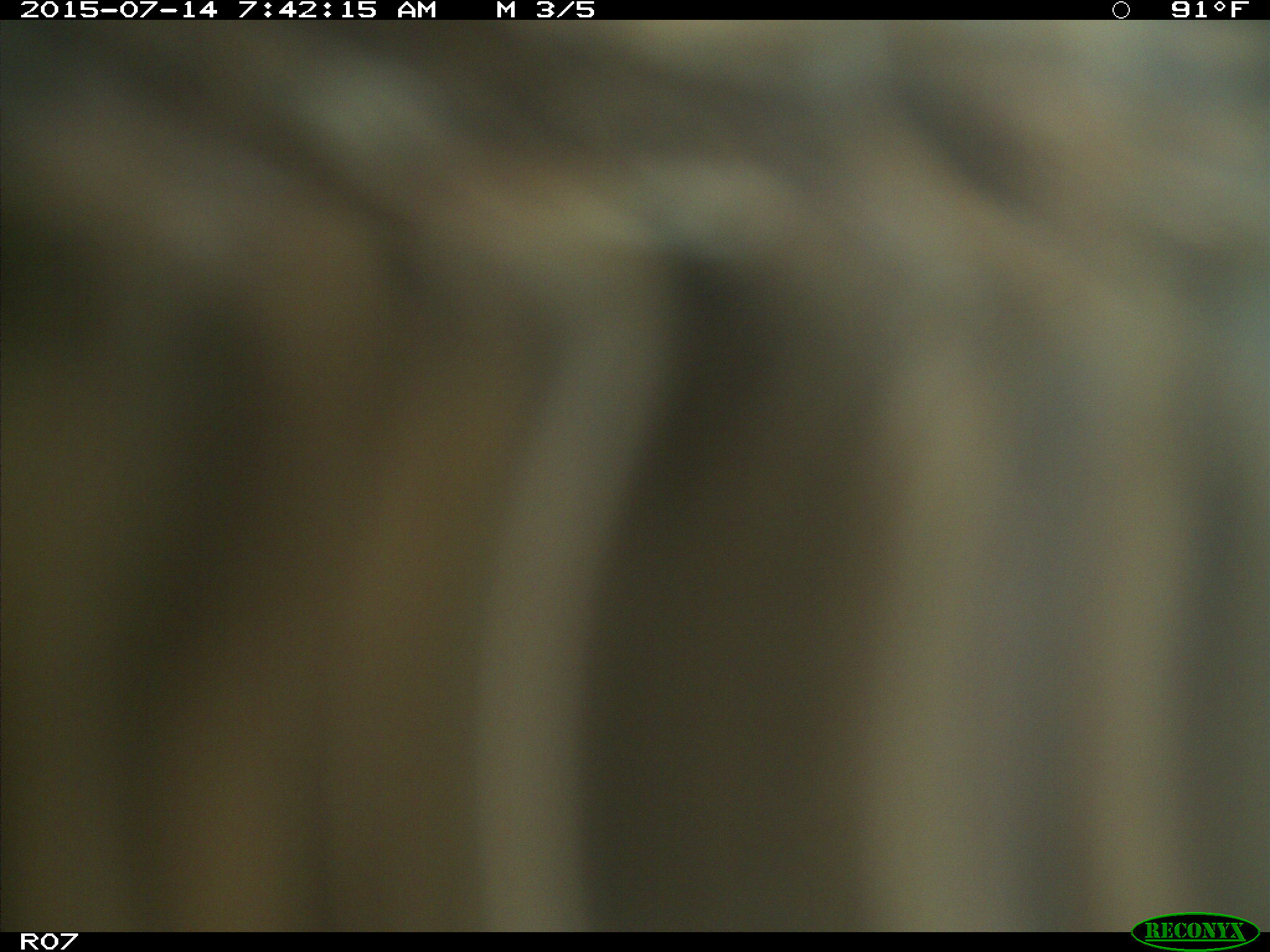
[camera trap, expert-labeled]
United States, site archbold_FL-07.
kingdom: Animalia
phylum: Chordata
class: Mammalia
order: Artiodactyla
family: Bovidae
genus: Bos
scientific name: Bos taurus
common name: domestic cow